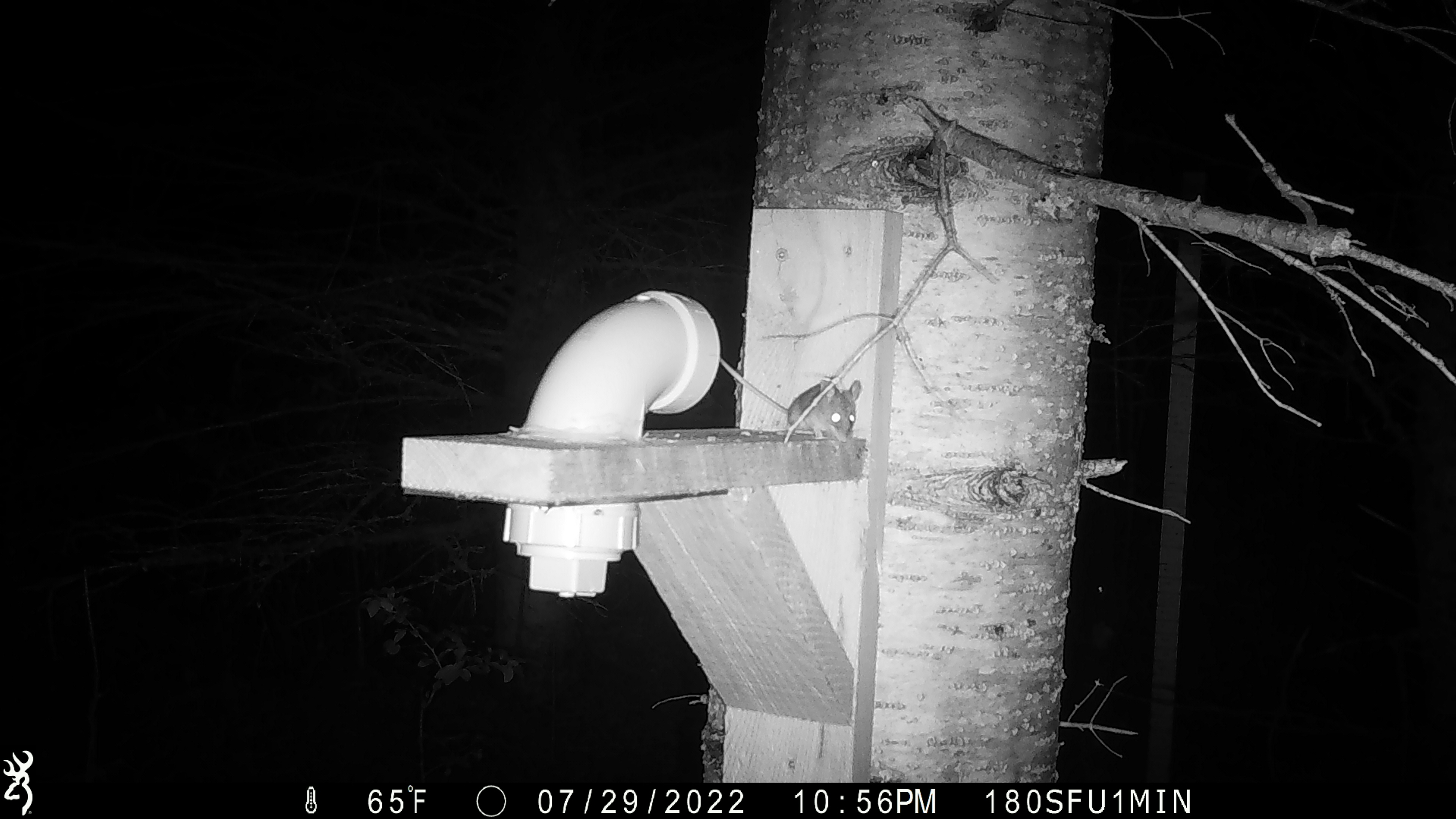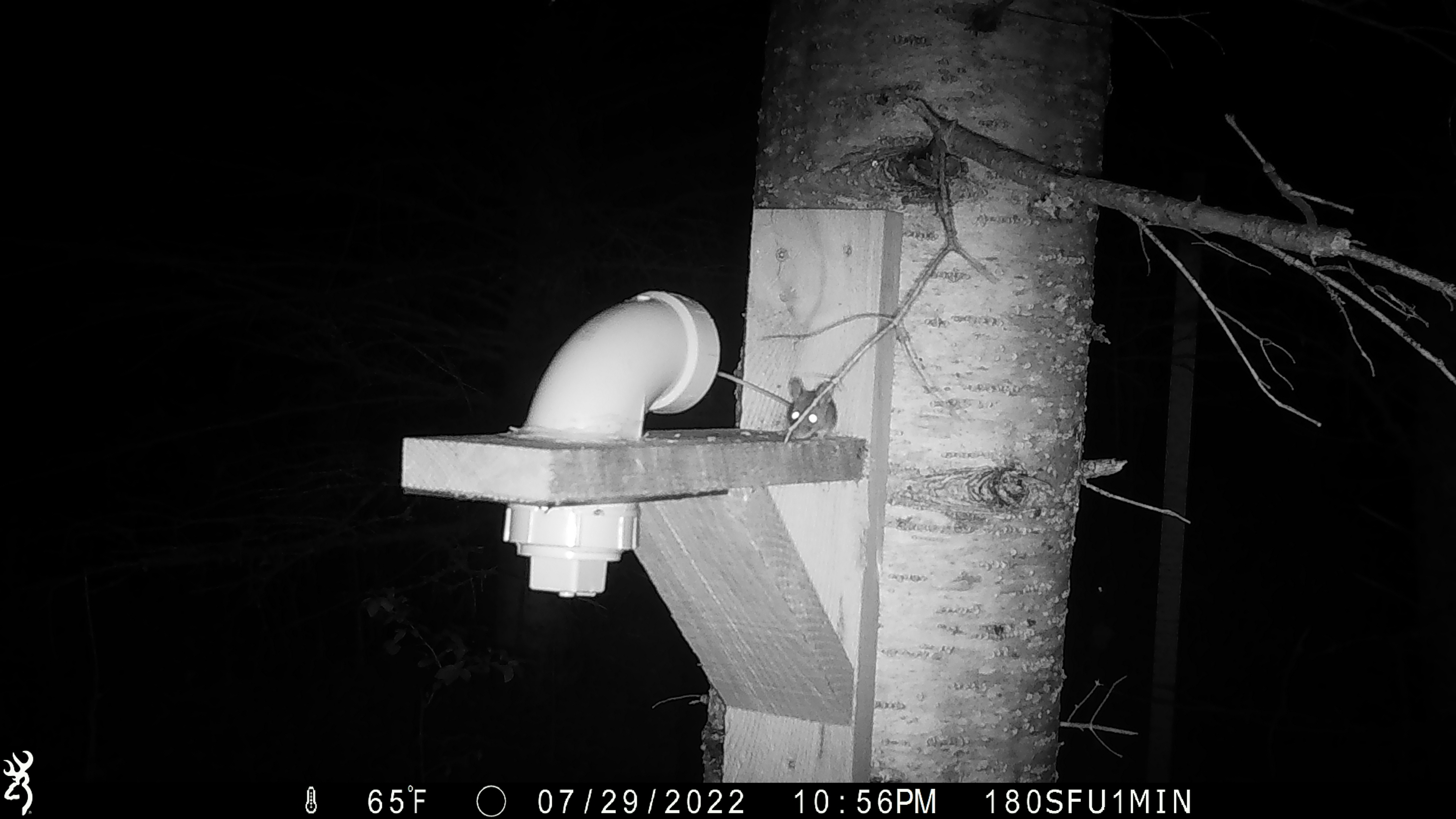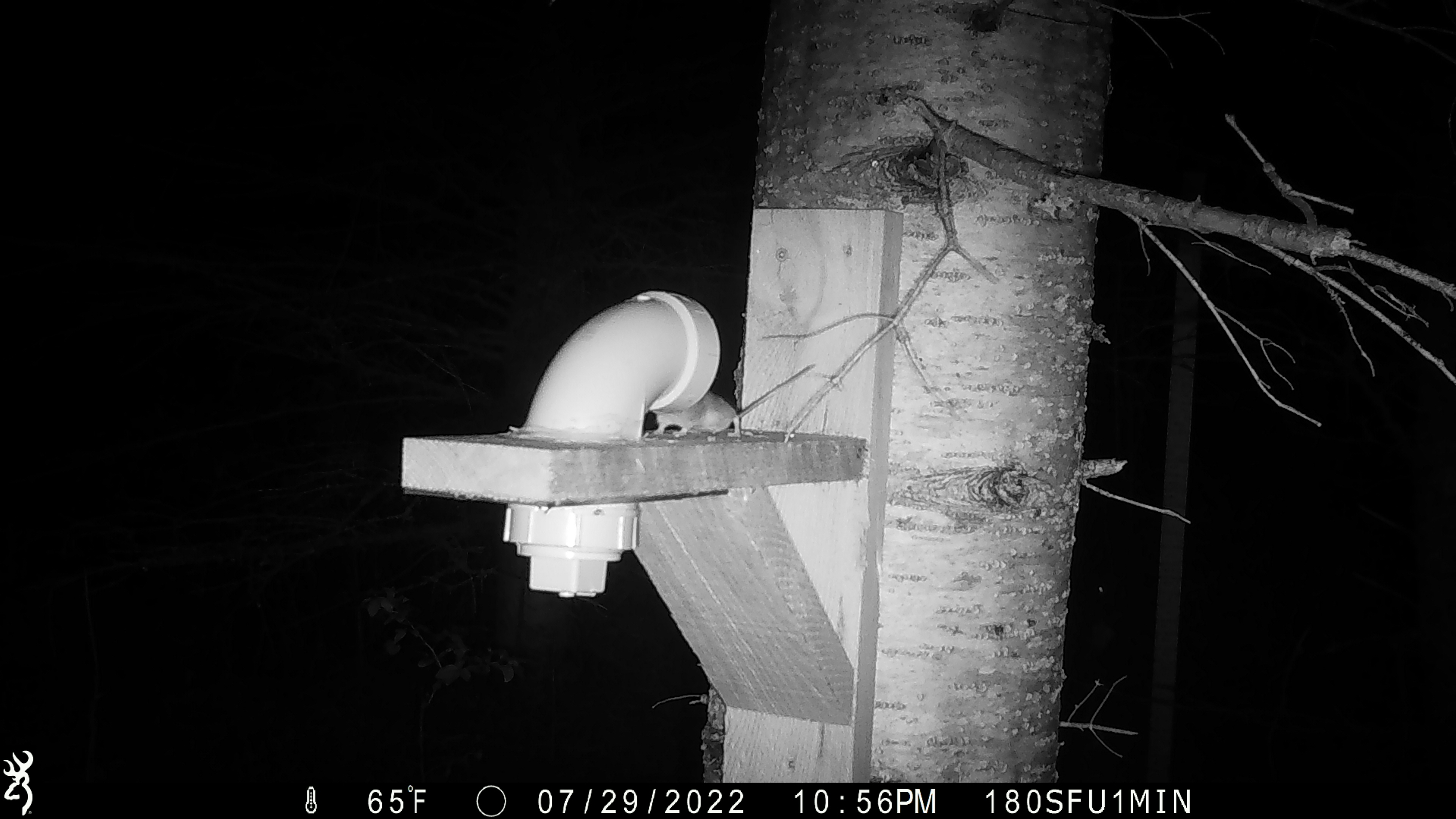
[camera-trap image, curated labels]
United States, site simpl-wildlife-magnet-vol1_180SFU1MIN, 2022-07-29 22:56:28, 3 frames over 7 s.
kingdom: Animalia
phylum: Chordata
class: Mammalia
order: Rodentia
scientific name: Rodentia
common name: mouse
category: mouse sp.